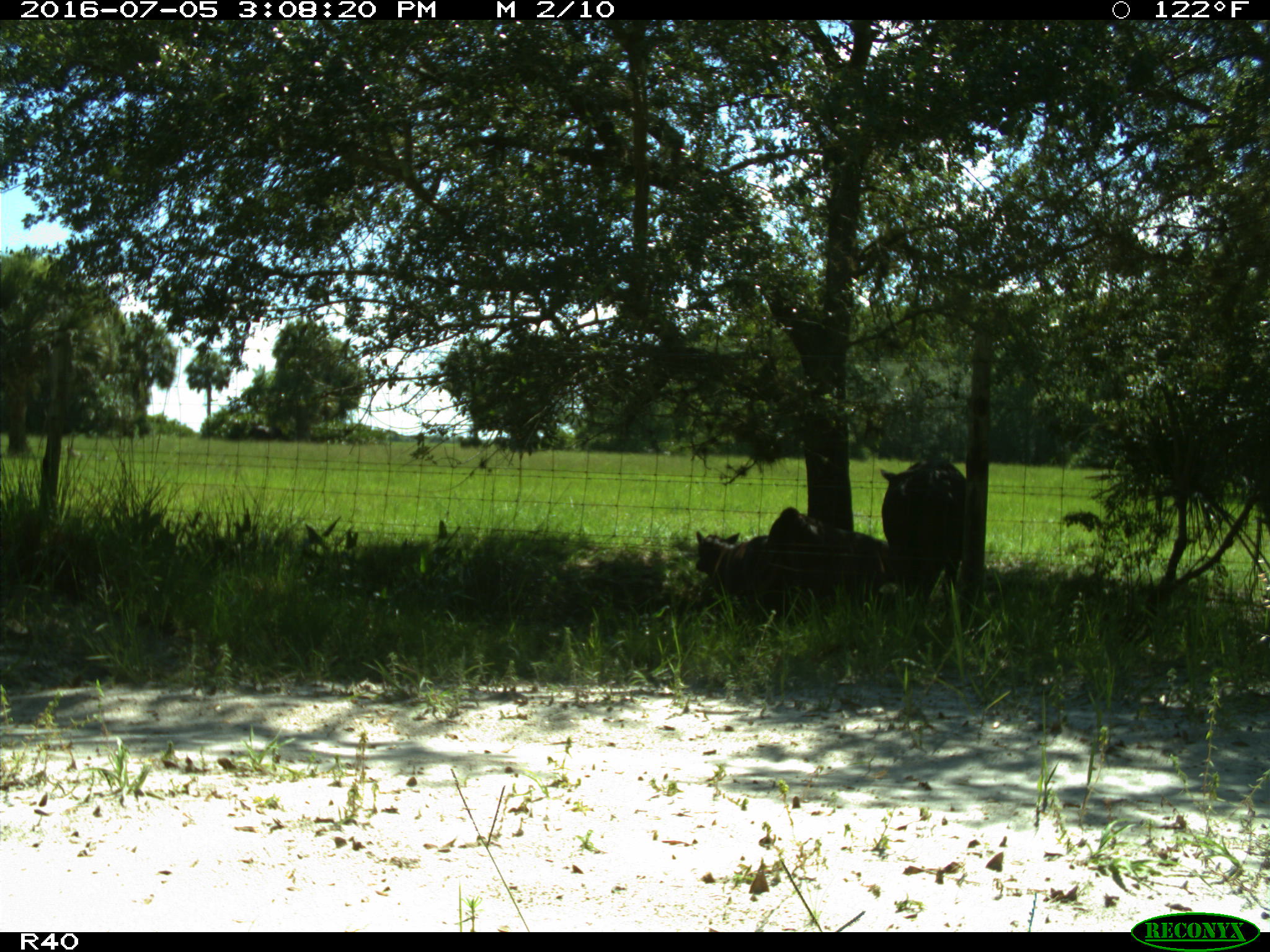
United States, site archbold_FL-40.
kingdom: Animalia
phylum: Chordata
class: Mammalia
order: Artiodactyla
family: Bovidae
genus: Bos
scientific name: Bos taurus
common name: domestic cow